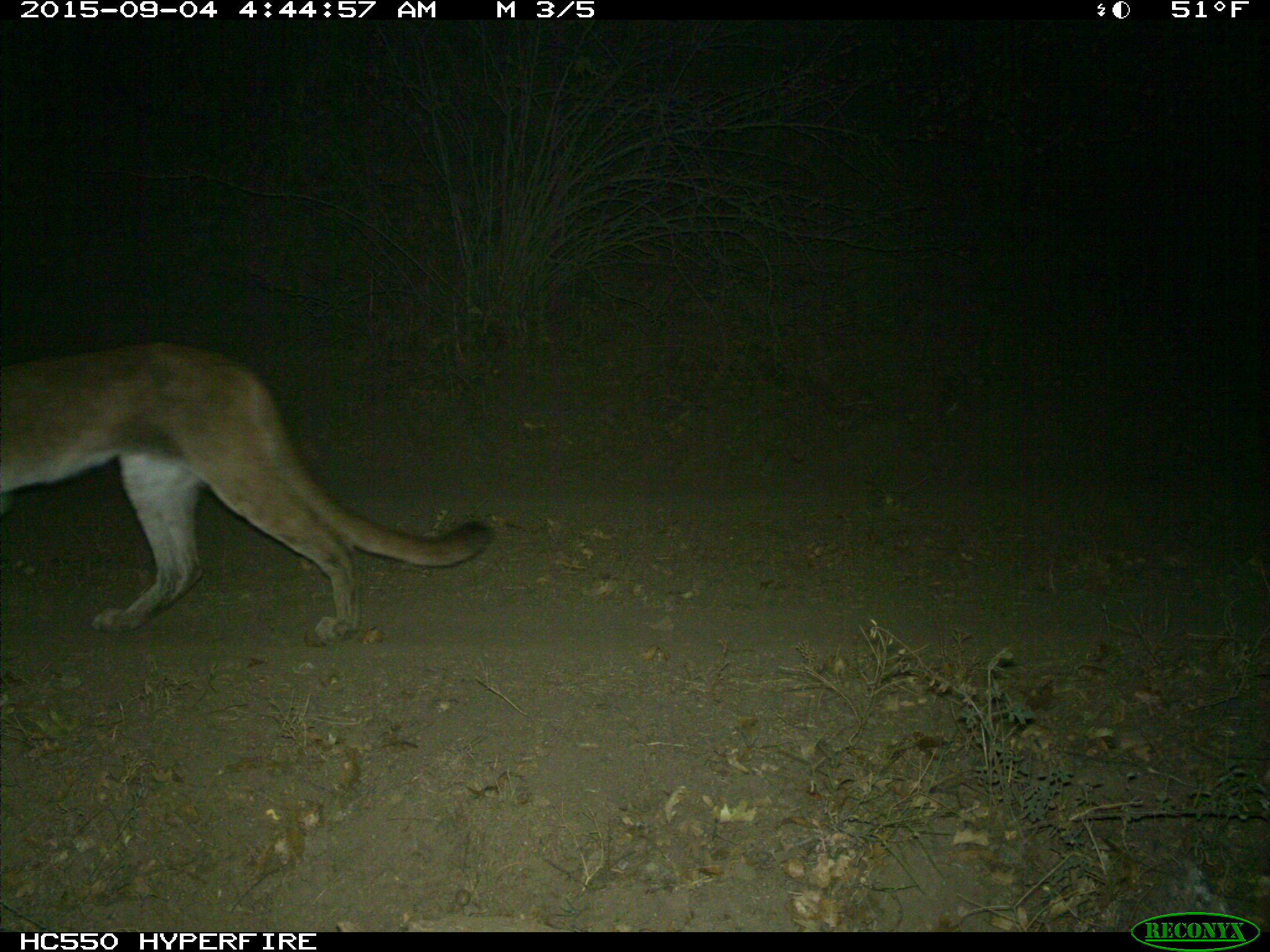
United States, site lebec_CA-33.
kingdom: Animalia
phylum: Chordata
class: Mammalia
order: Carnivora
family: Felidae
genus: Puma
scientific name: Puma concolor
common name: mountain lion